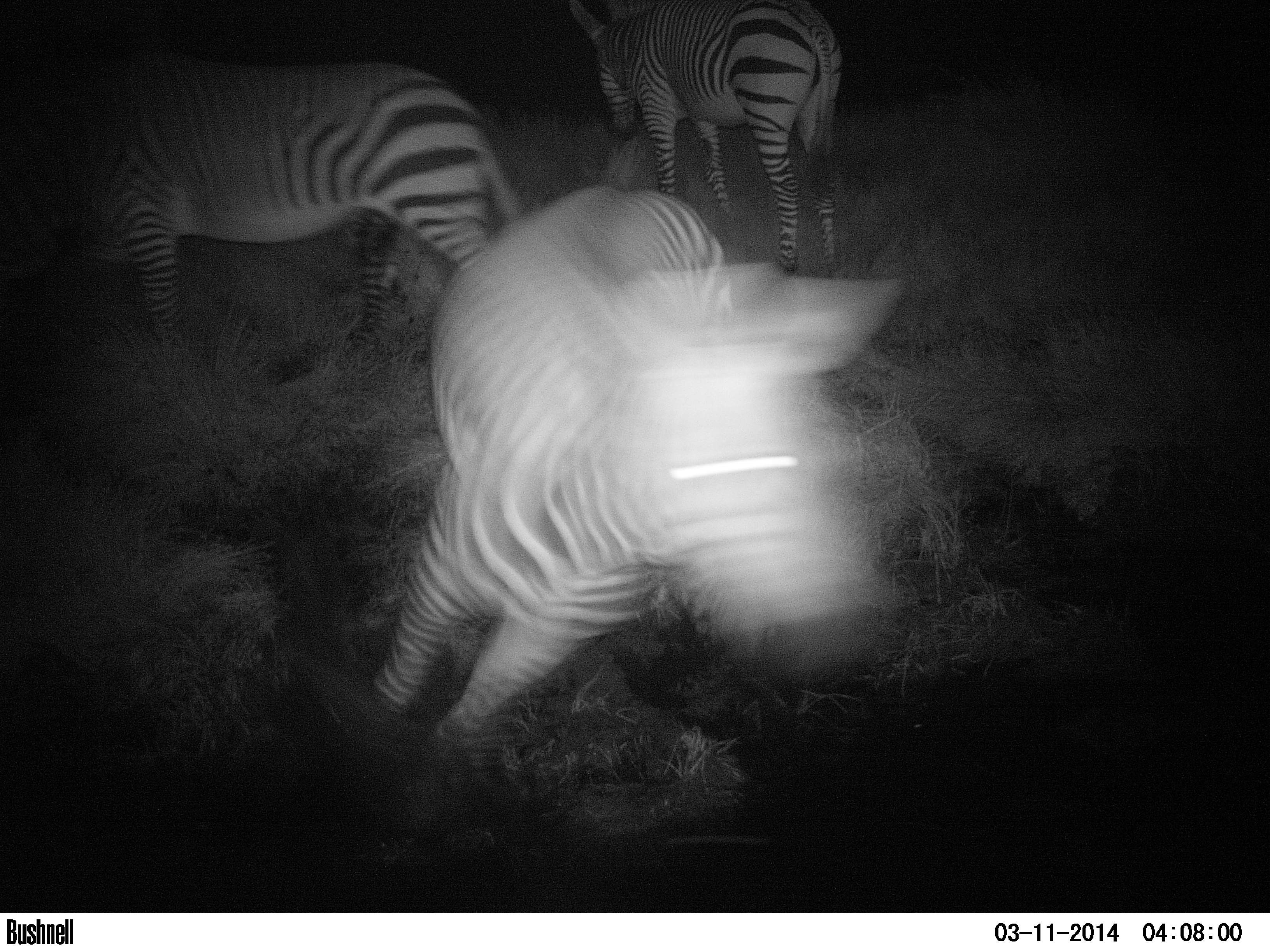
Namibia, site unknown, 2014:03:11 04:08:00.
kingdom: Animalia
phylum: Chordata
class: Mammalia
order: Perissodactyla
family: Equidae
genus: Equus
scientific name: Equus zebra hartmannae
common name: hartmann's mountain zebra